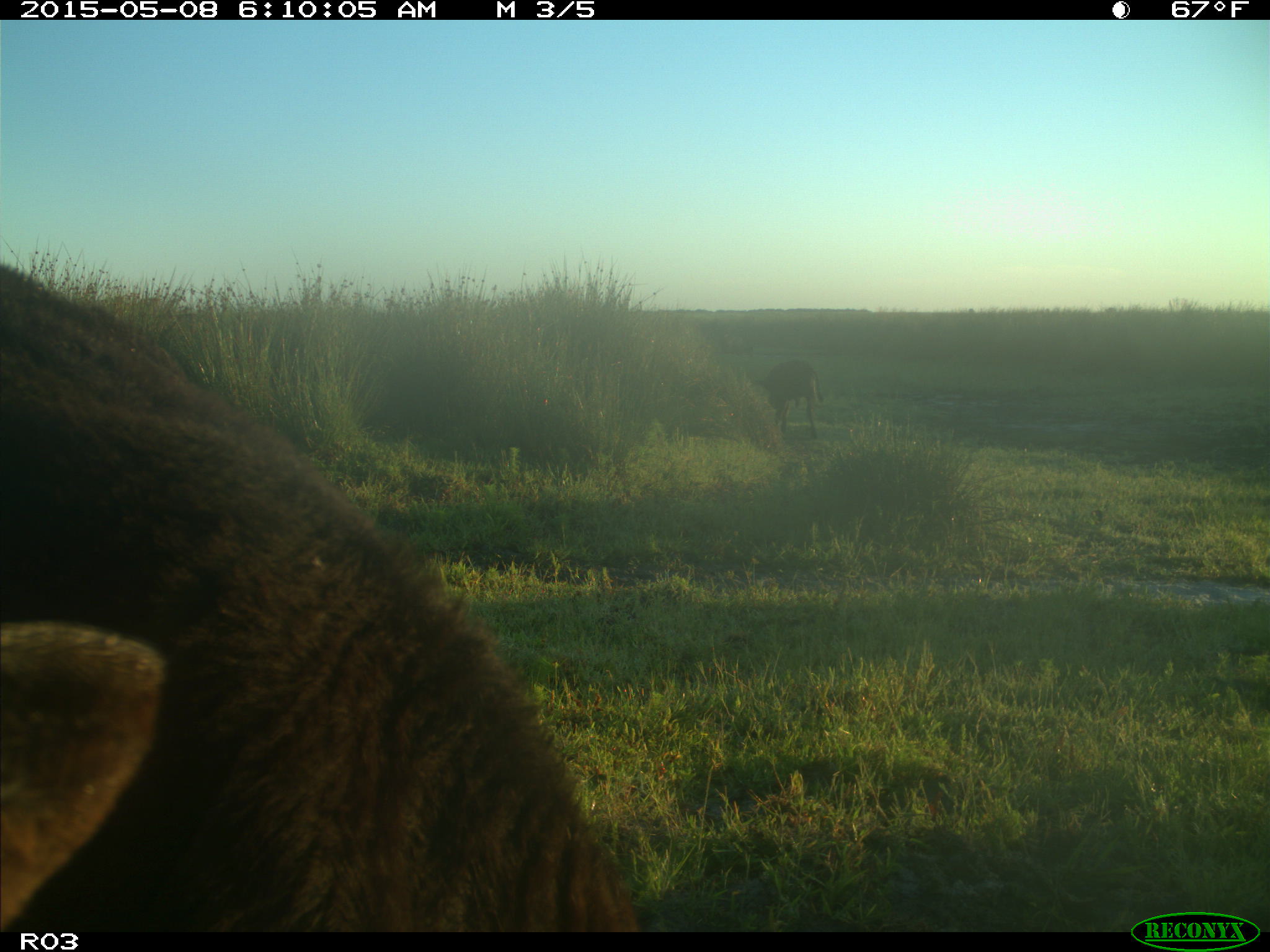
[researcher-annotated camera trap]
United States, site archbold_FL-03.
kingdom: Animalia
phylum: Chordata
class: Mammalia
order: Artiodactyla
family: Bovidae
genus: Bos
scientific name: Bos taurus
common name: domestic cow